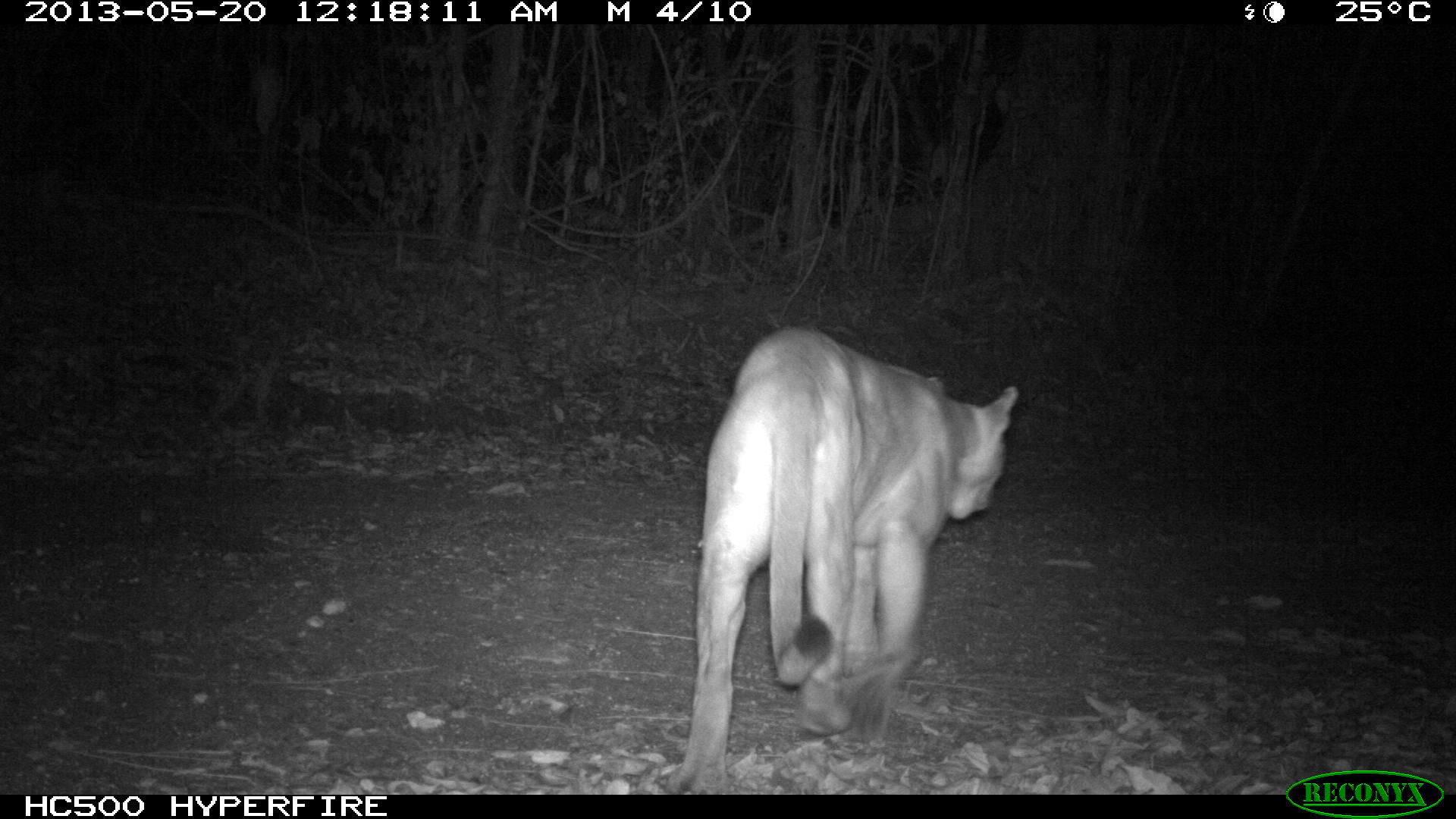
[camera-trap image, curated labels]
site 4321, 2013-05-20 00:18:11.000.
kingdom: Animalia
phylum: Chordata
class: Mammalia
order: Carnivora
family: Felidae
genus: Puma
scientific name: Puma concolor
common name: mountain lion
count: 1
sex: male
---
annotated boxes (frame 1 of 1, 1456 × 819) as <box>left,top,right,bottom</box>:
puma concolor: <box>676,326,1021,791</box>